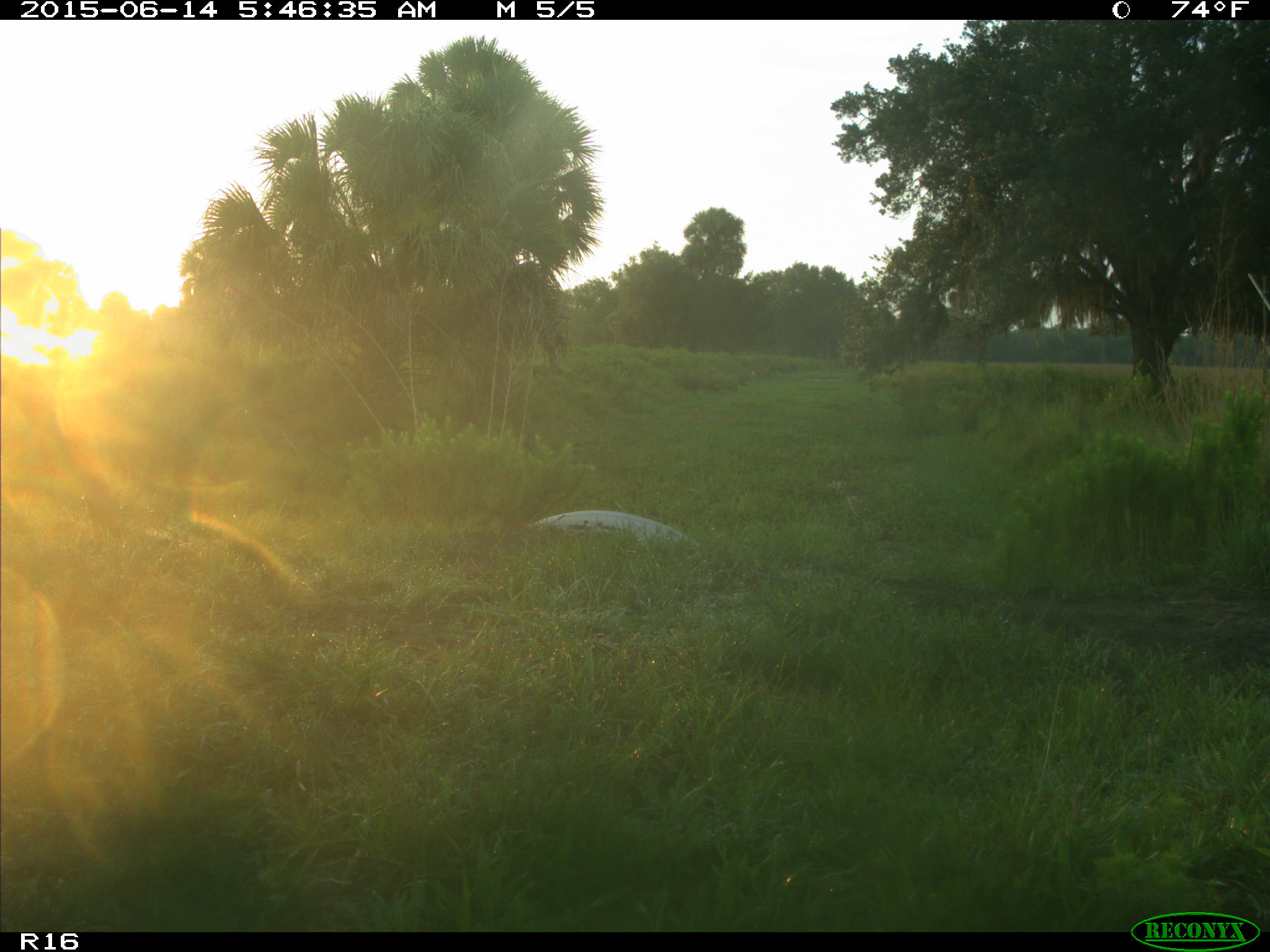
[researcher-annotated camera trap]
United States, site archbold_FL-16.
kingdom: Animalia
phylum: Chordata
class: Mammalia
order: Artiodactyla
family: Bovidae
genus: Bos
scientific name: Bos taurus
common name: domestic cow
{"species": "Bos taurus (domestic cow)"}